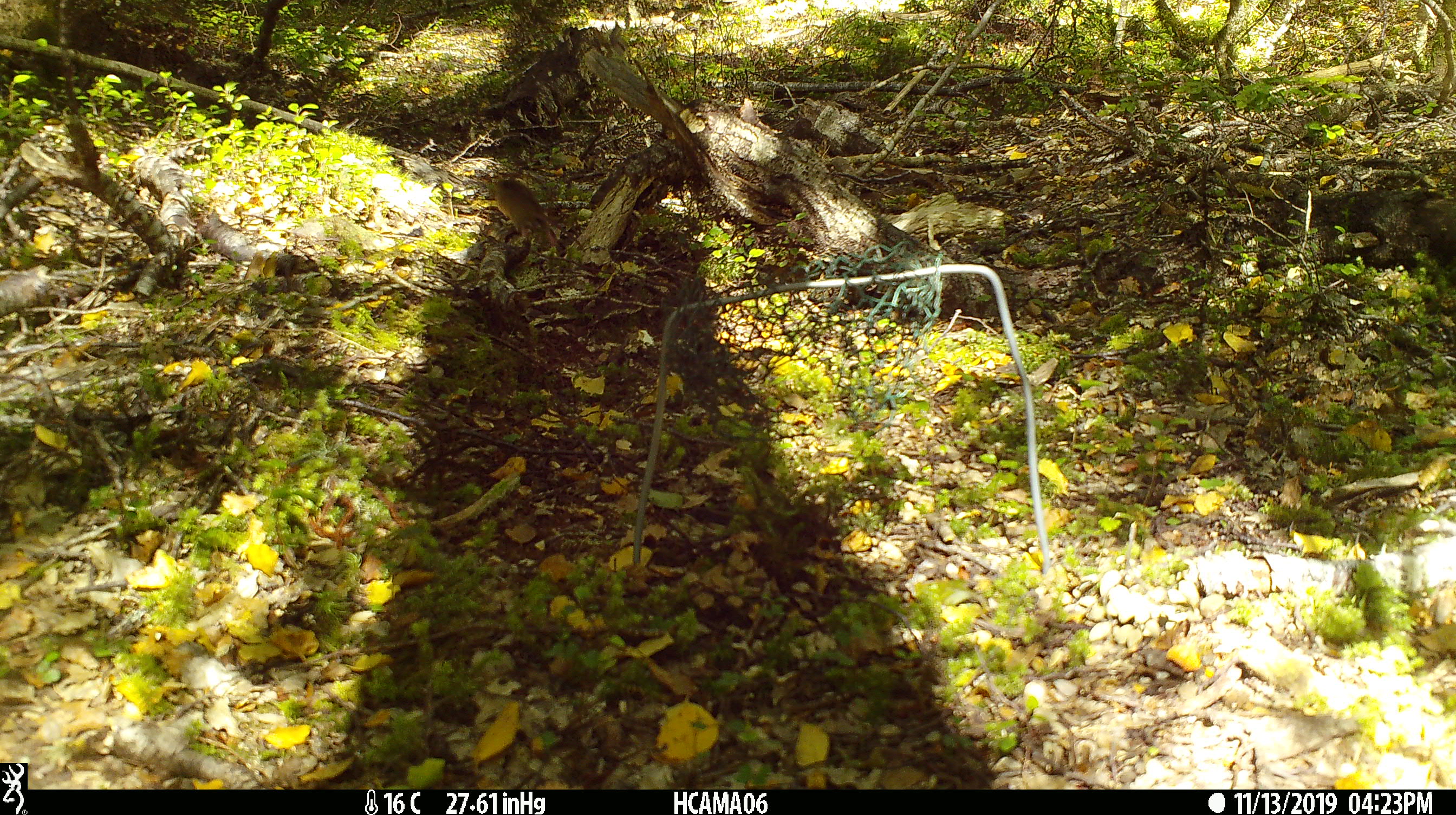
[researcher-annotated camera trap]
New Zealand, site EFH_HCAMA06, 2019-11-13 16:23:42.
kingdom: Animalia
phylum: Chordata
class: Mammalia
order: Rodentia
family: Muridae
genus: Mus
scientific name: Mus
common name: mouse